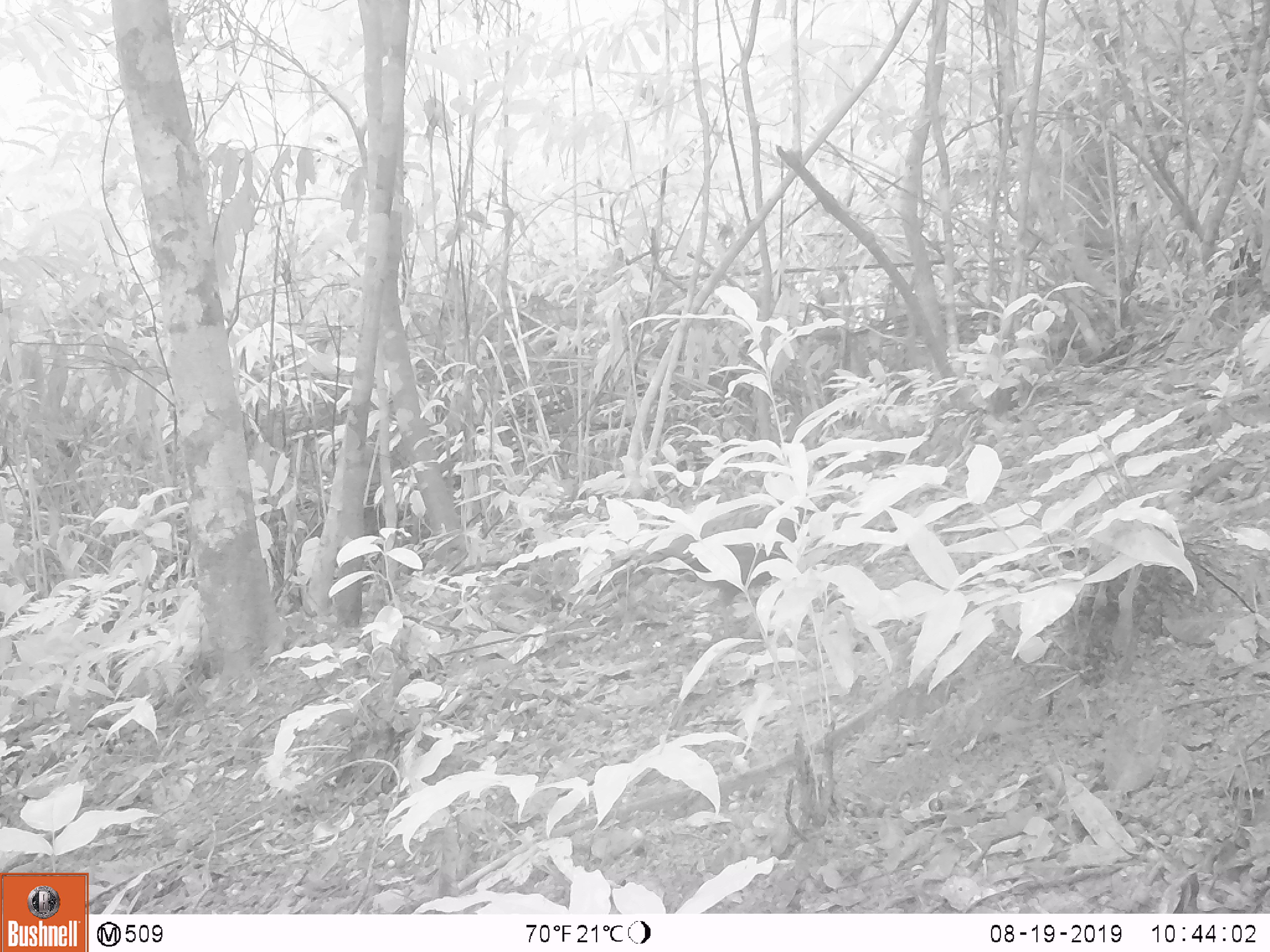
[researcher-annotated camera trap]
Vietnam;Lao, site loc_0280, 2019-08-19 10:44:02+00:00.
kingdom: Animalia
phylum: Chordata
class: Aves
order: Galliformes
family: Phasianidae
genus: Polyplectron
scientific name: Polyplectron bicalcaratum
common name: gray peacock-pheasant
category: grey peacock pheasant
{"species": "grey peacock pheasant (gray peacock-pheasant) (Polyplectron bicalcaratum)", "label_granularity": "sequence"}